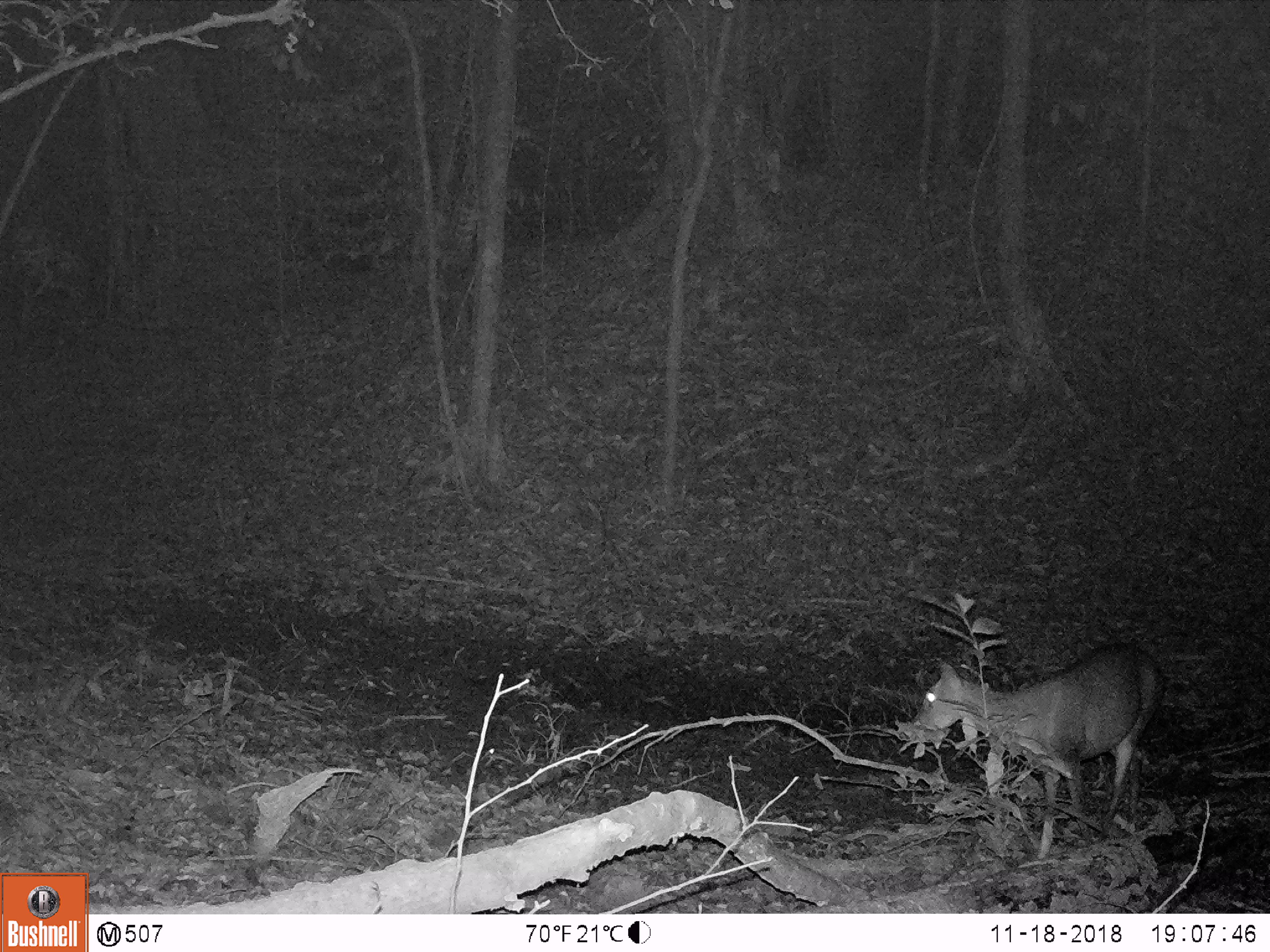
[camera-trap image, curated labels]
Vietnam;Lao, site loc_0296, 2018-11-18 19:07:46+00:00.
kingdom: Animalia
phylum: Chordata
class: Mammalia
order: Artiodactyla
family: Cervidae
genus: Muntiacus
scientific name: Muntiacus vuquangensis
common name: large-antlered muntjac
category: large antlered muntjac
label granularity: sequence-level